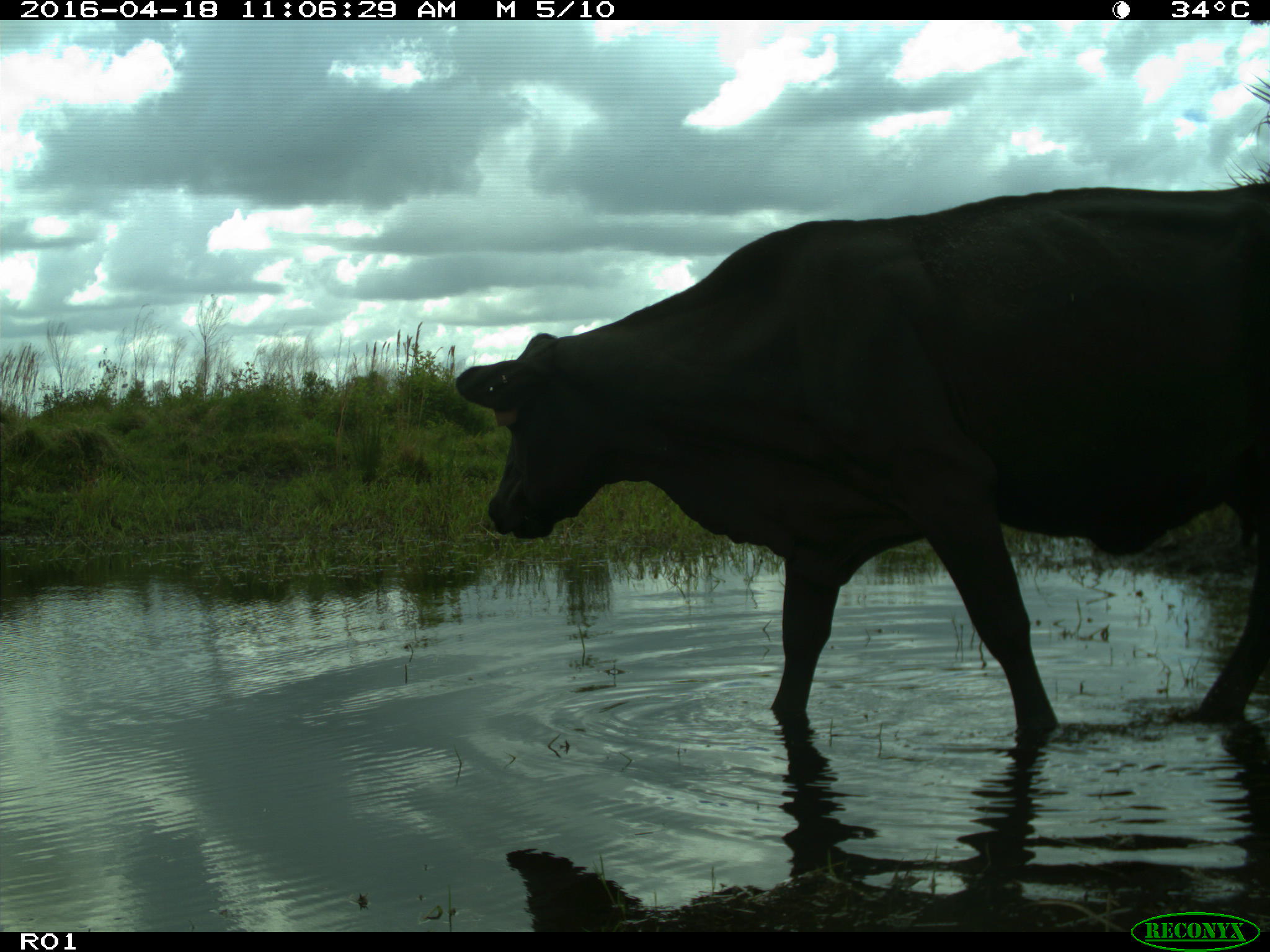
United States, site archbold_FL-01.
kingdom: Animalia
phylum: Chordata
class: Mammalia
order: Artiodactyla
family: Bovidae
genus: Bos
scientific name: Bos taurus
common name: domestic cow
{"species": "Bos taurus (domestic cow)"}